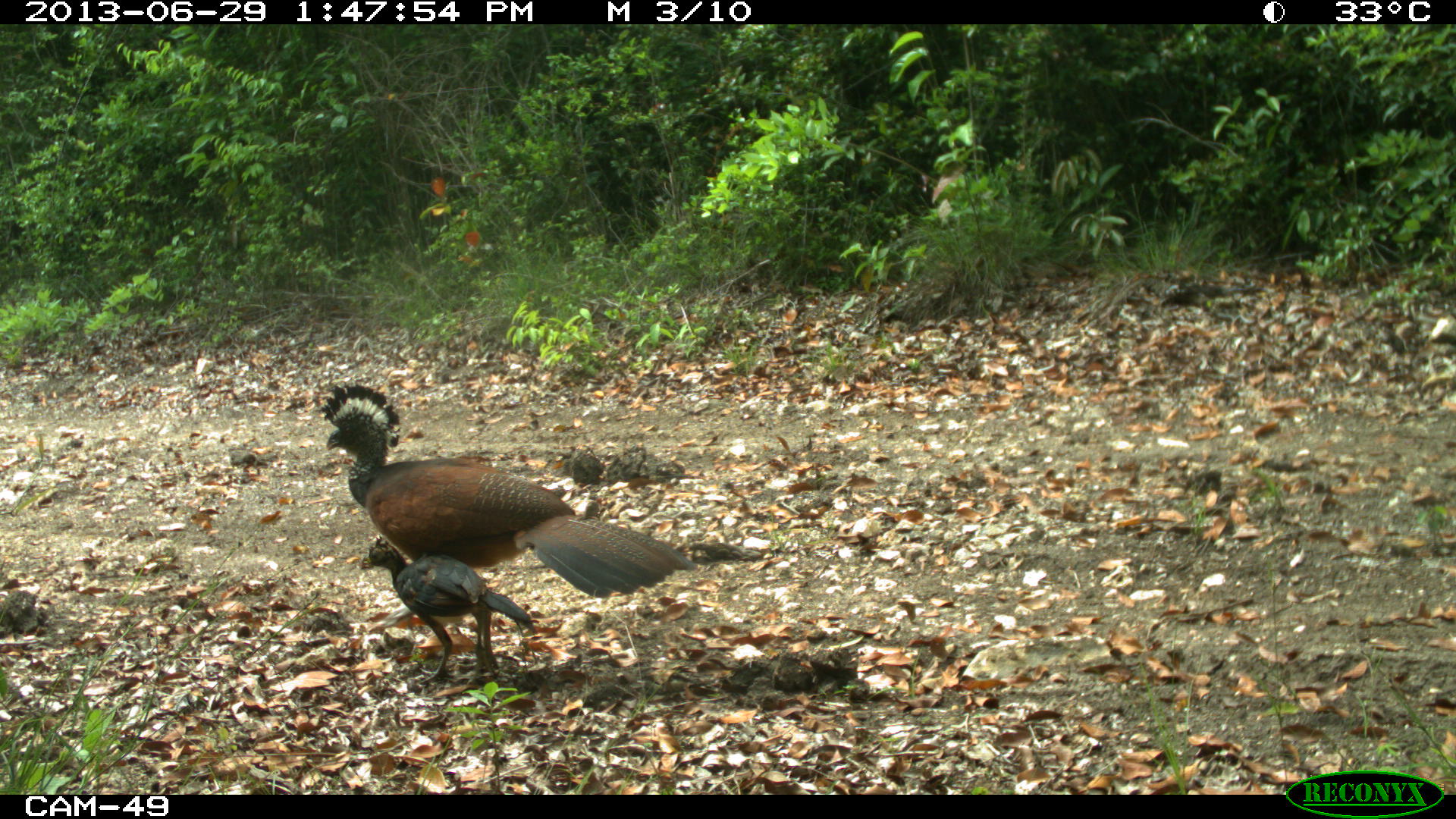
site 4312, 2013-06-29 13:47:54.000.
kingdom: Animalia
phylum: Chordata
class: Aves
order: Galliformes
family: Cracidae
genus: Crax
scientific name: Crax rubra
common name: great curassow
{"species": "Crax rubra (great curassow)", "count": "2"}